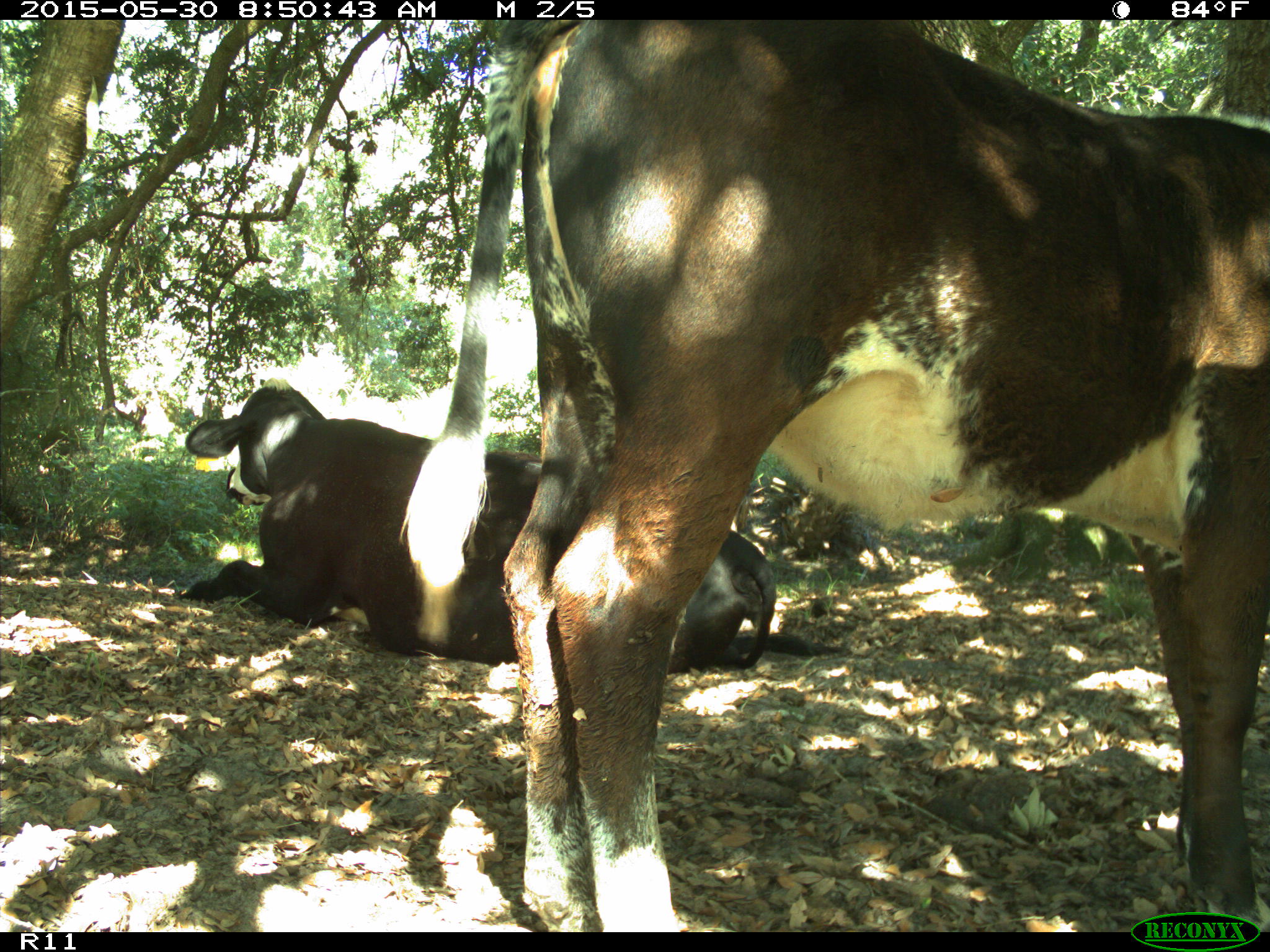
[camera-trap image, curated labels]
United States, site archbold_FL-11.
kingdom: Animalia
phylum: Chordata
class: Mammalia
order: Artiodactyla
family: Bovidae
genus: Bos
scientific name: Bos taurus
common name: domestic cow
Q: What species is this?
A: Bos taurus (domestic cow).